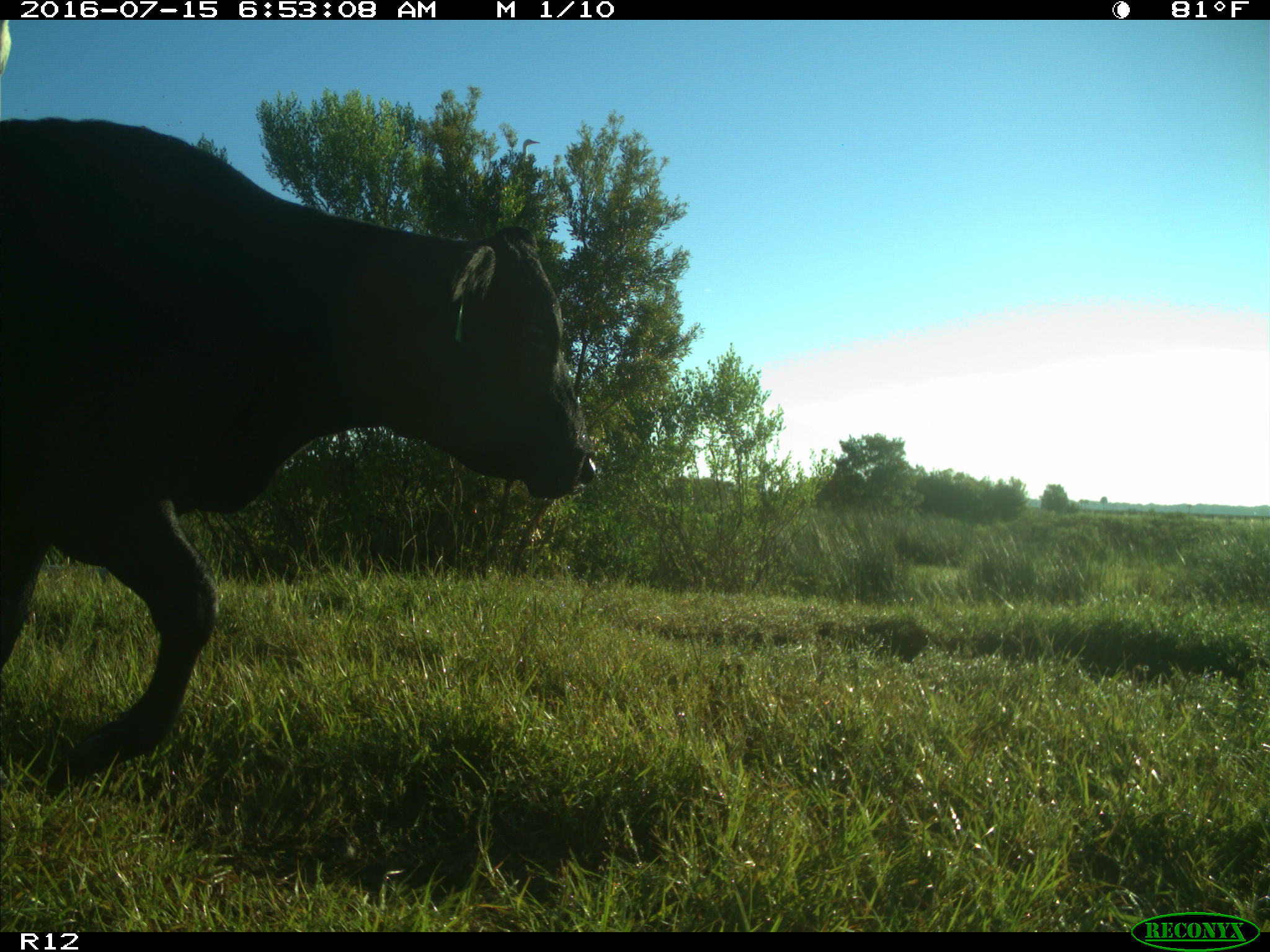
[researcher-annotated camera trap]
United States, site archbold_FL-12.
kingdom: Animalia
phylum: Chordata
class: Mammalia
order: Artiodactyla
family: Bovidae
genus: Bos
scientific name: Bos taurus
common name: domestic cow